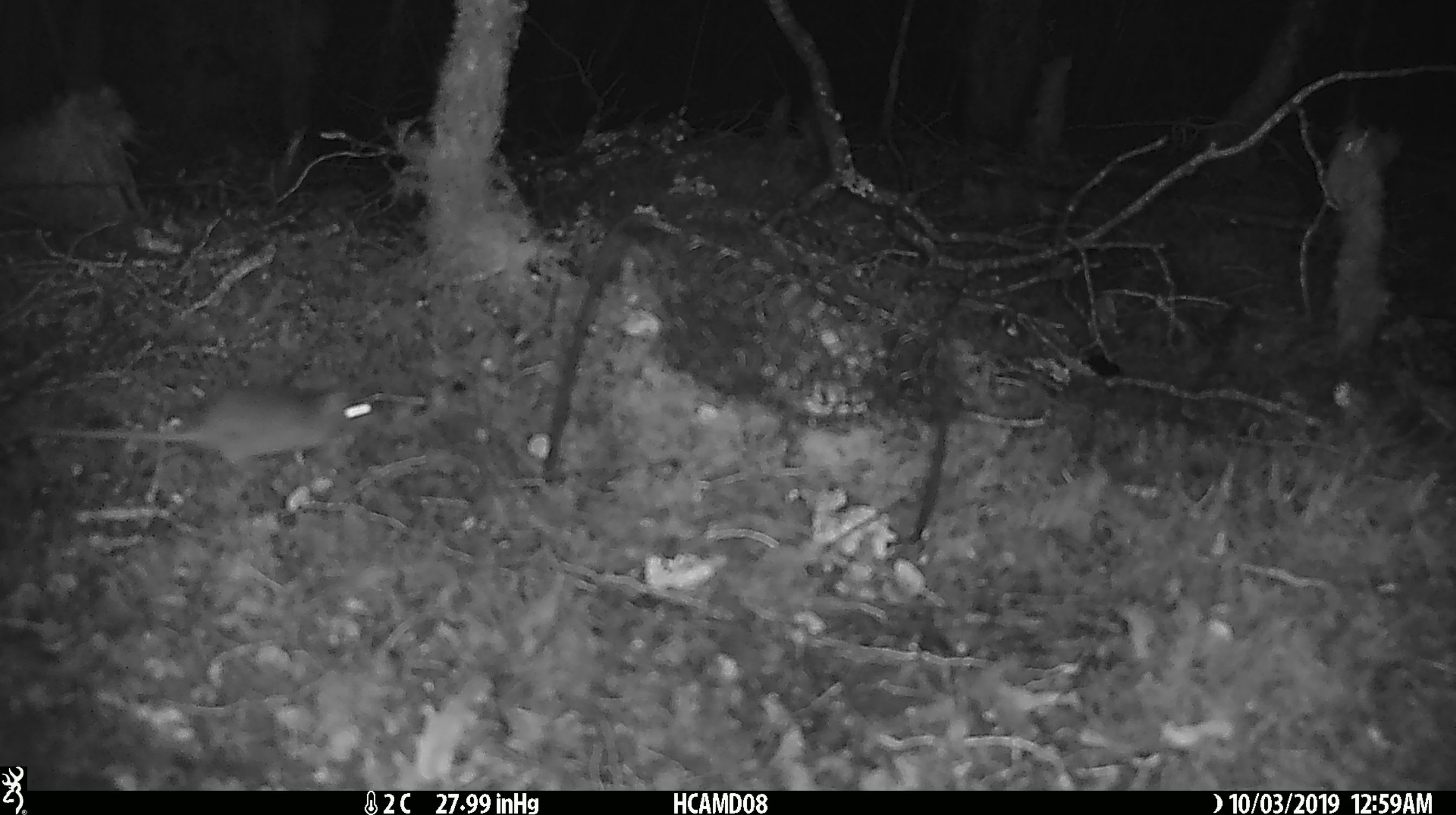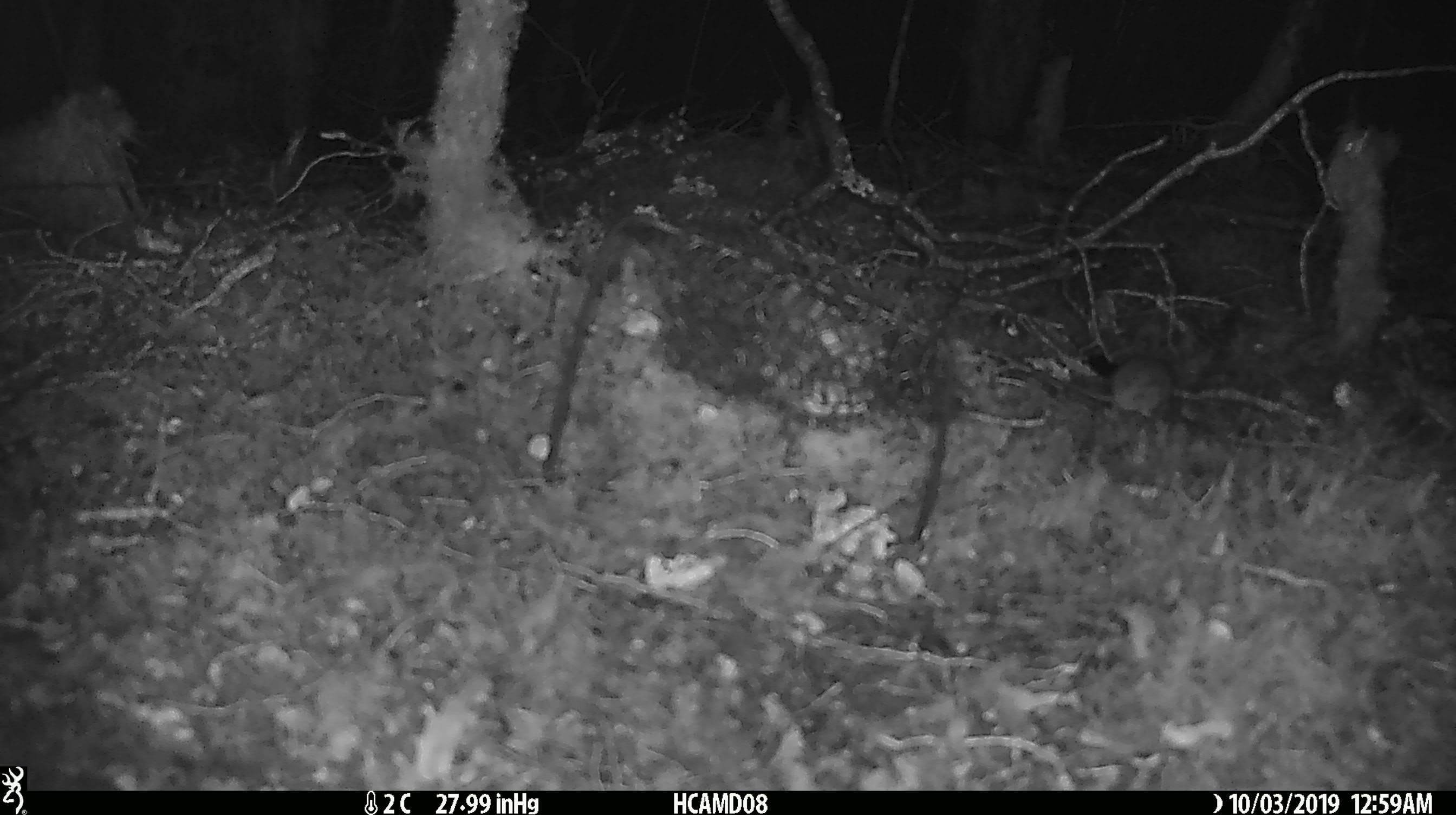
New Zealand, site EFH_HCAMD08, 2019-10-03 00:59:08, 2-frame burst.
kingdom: Animalia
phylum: Chordata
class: Mammalia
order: Rodentia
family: Muridae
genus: Mus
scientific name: Mus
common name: mouse